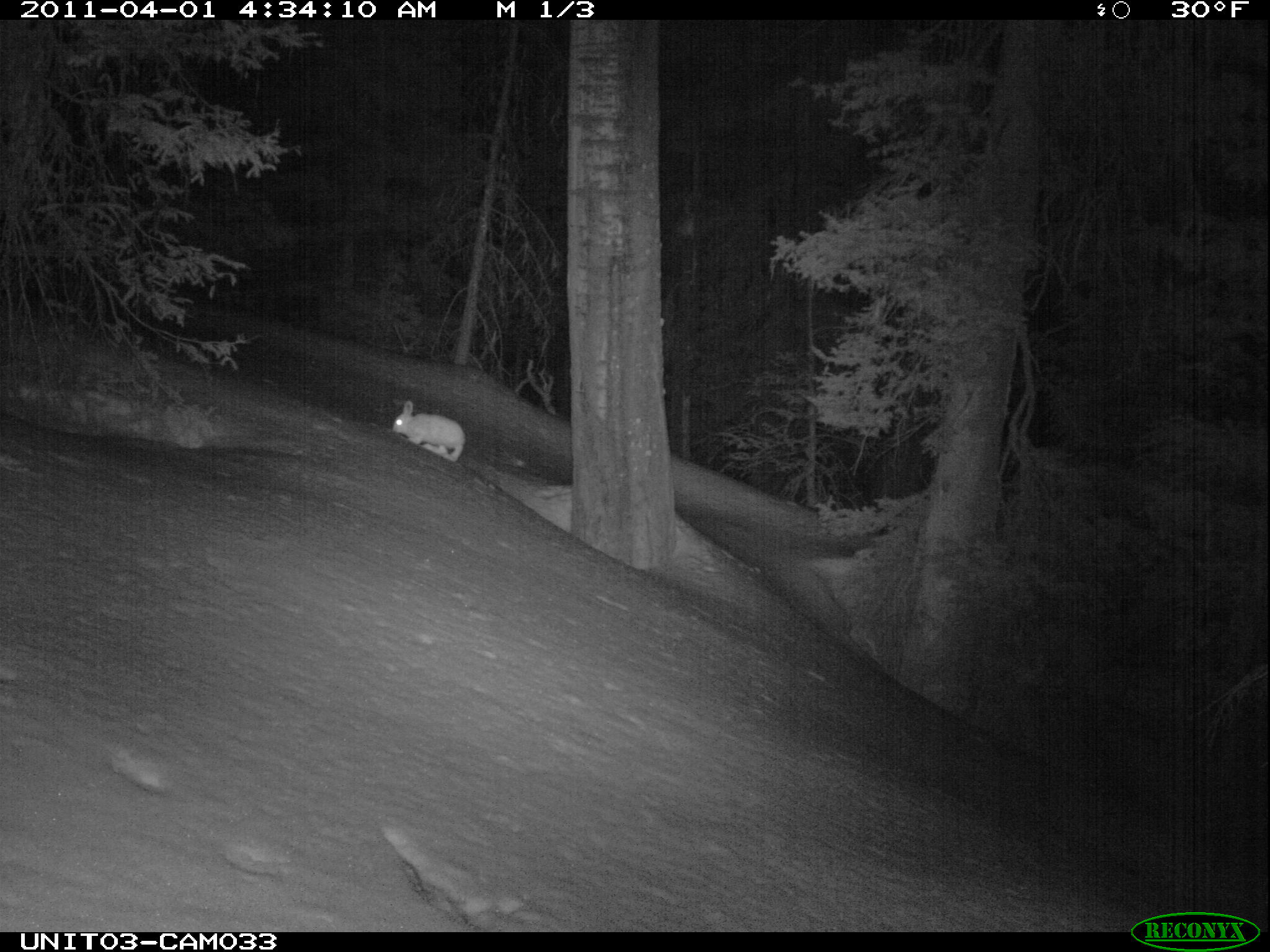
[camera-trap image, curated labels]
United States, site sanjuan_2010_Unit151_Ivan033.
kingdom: Animalia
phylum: Chordata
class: Mammalia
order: Lagomorpha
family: Leporidae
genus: Lepus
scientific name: Lepus americanus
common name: snowshoe hare